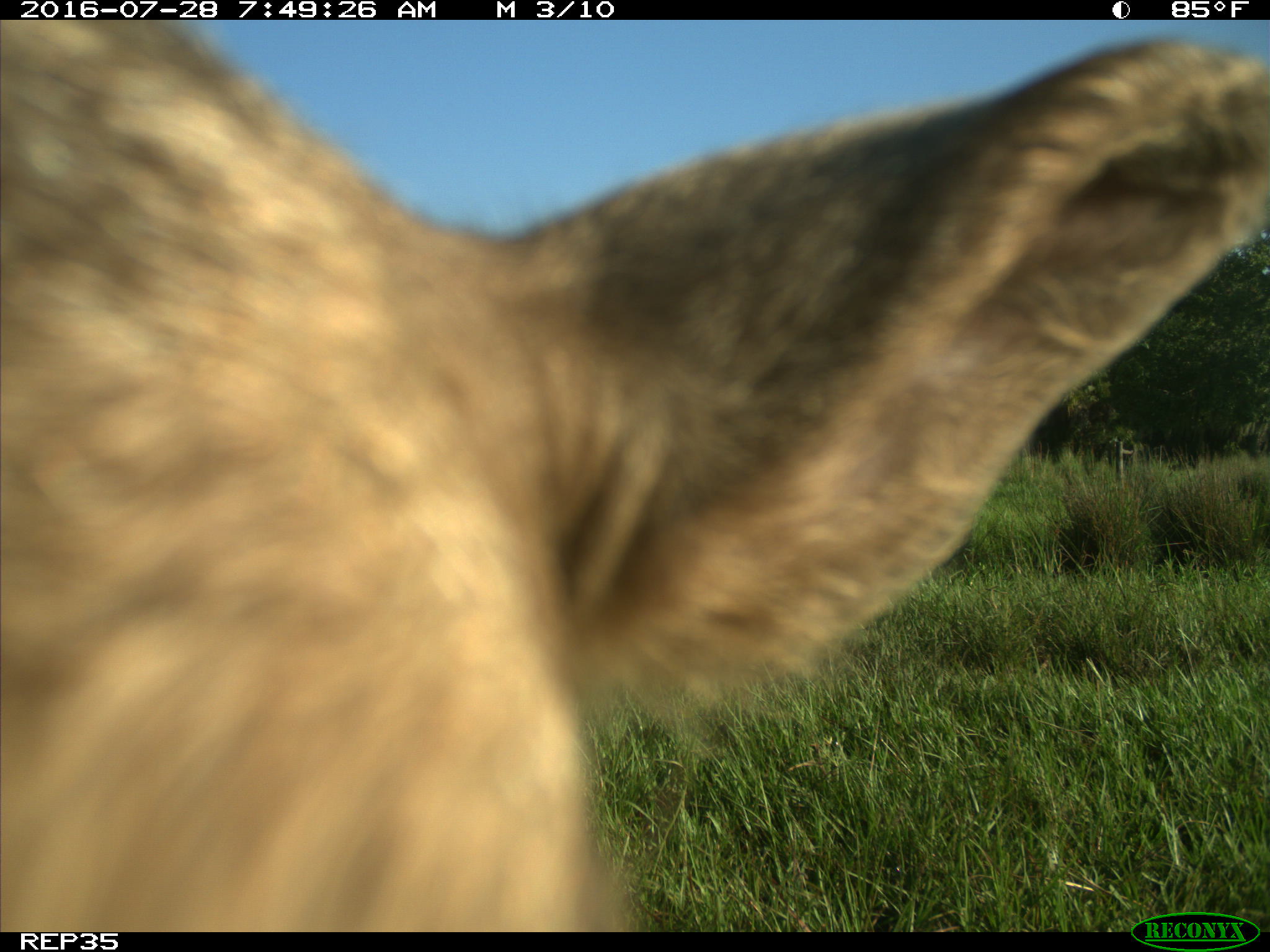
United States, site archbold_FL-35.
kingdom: Animalia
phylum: Chordata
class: Mammalia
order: Artiodactyla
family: Bovidae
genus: Bos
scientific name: Bos taurus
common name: domestic cow